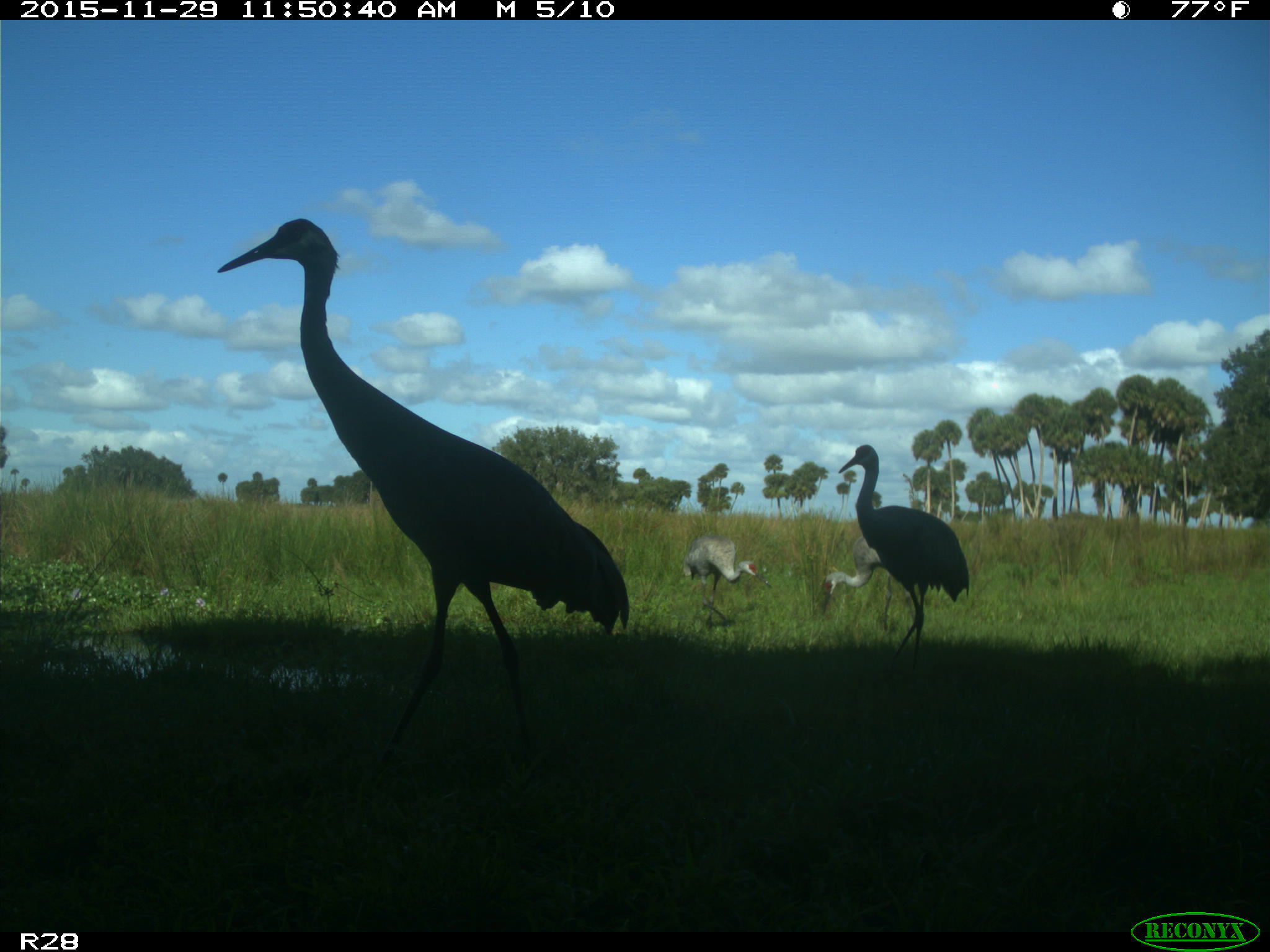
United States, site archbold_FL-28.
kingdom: Animalia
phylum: Chordata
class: Aves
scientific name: Aves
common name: birds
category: unidentified bird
Unidentified bird (birds) (Aves).